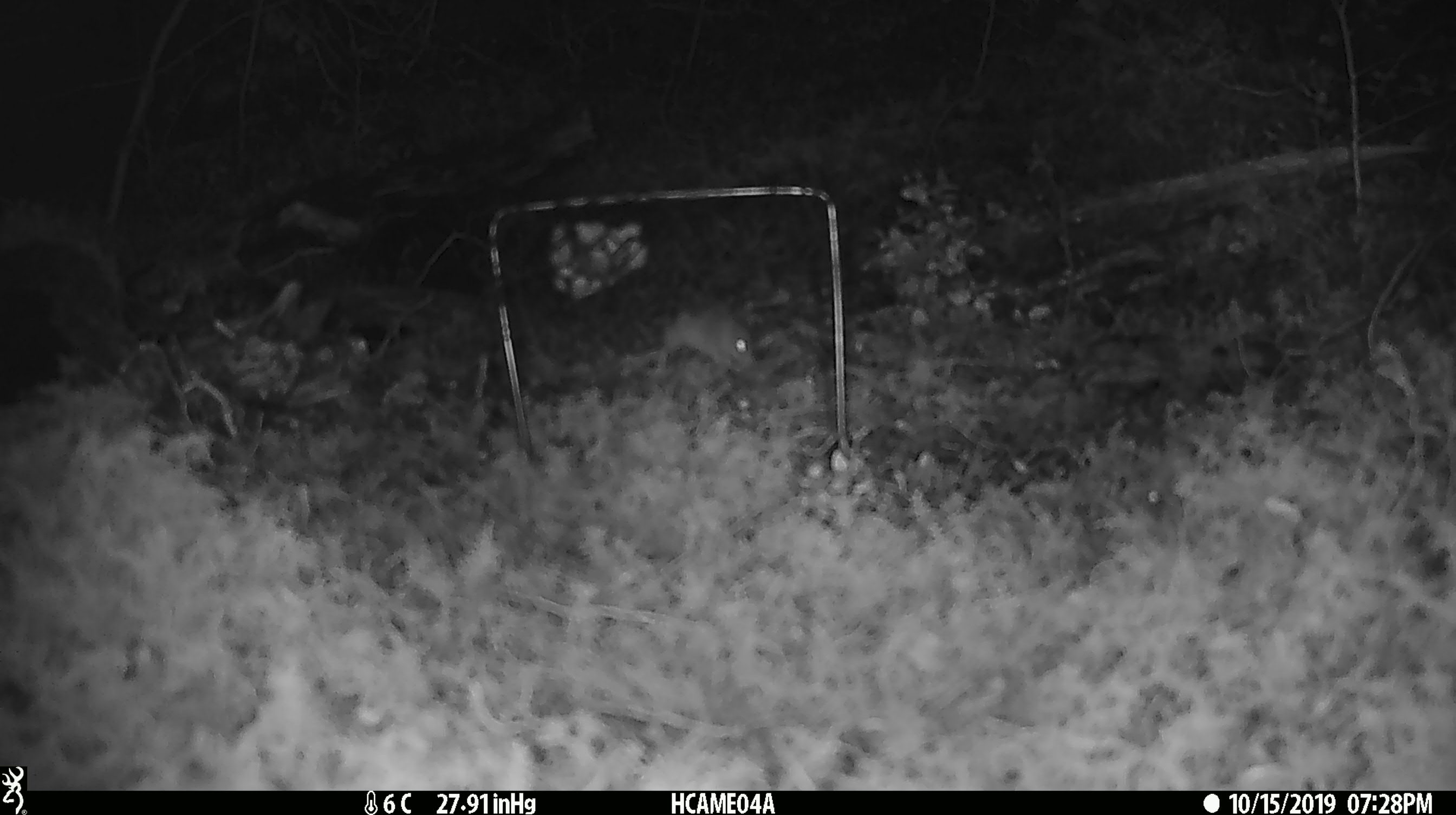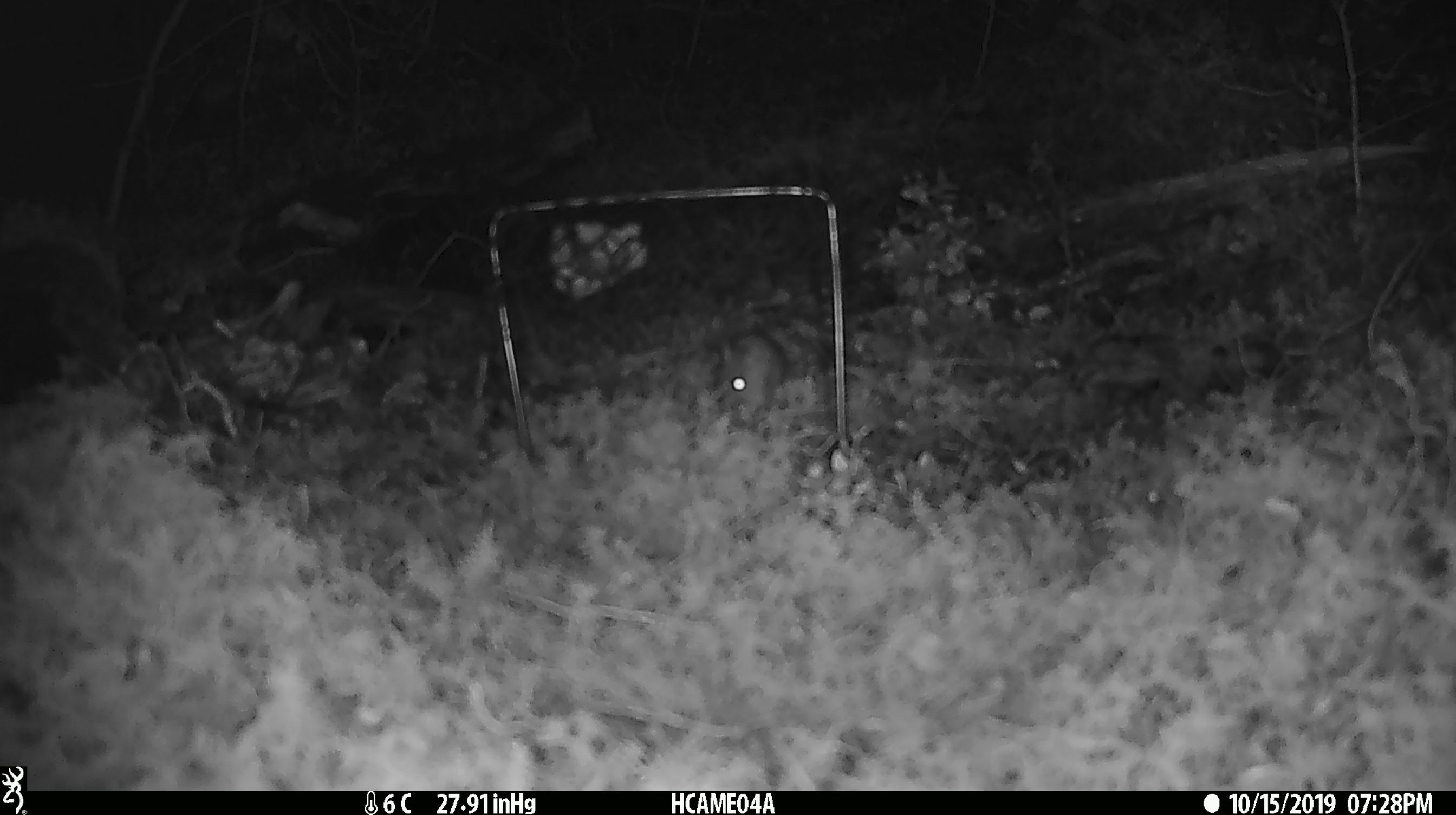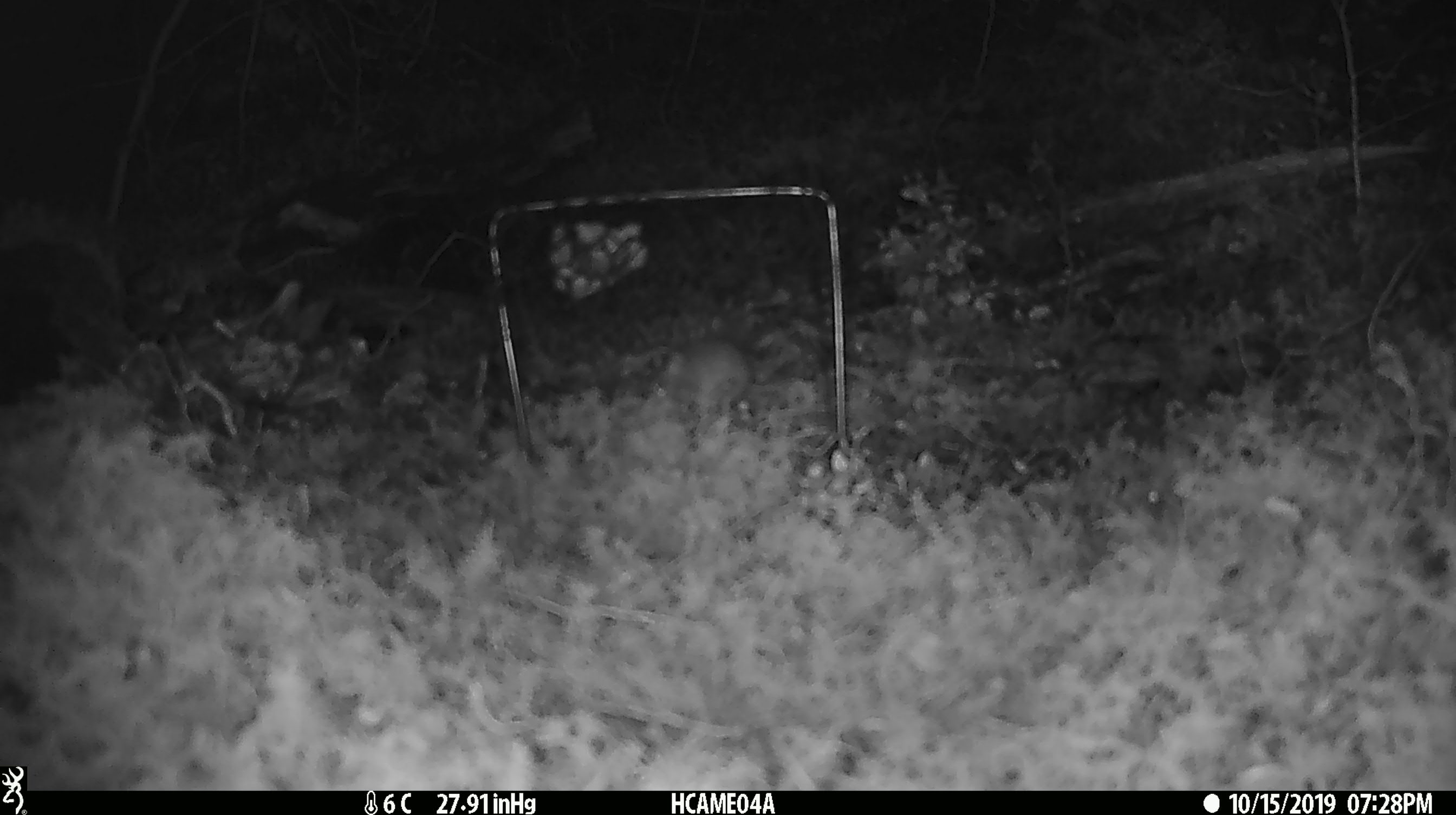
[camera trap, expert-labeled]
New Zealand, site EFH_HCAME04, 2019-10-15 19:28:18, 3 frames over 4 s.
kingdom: Animalia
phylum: Chordata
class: Mammalia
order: Rodentia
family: Muridae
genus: Mus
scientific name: Mus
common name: mouse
Mouse (Mus).